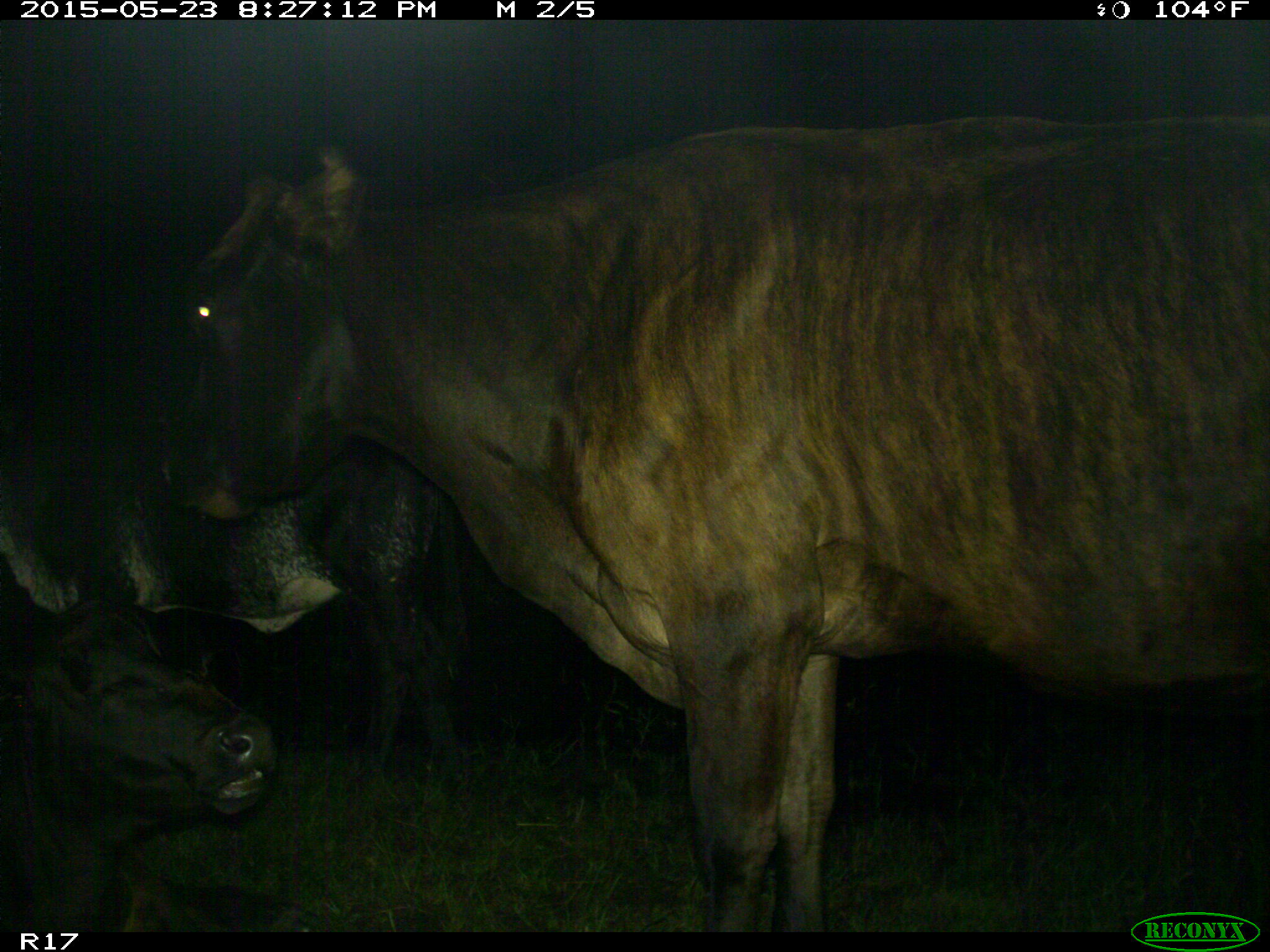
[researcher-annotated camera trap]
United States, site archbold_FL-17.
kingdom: Animalia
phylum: Chordata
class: Mammalia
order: Artiodactyla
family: Bovidae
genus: Bos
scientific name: Bos taurus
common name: domestic cow